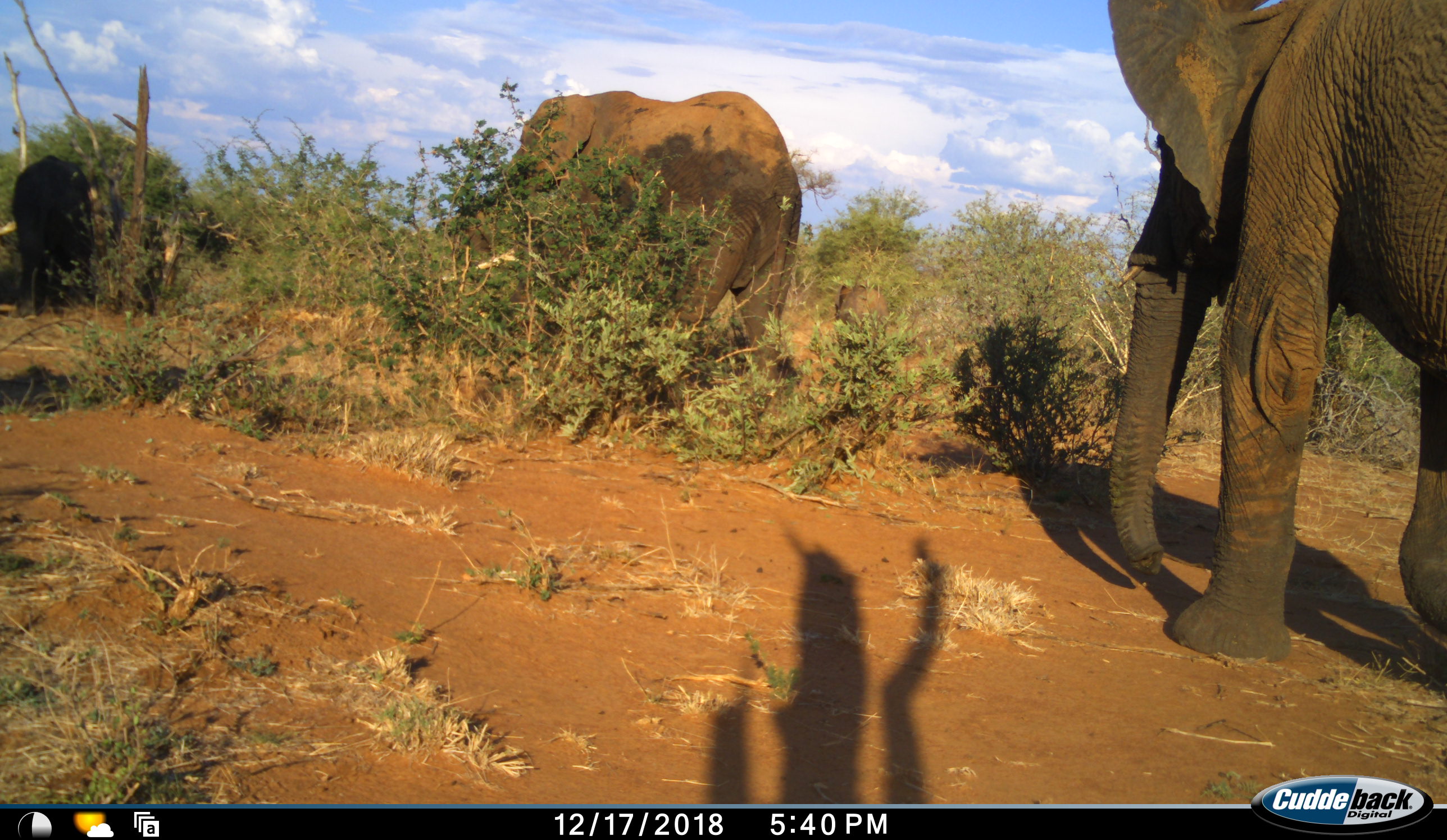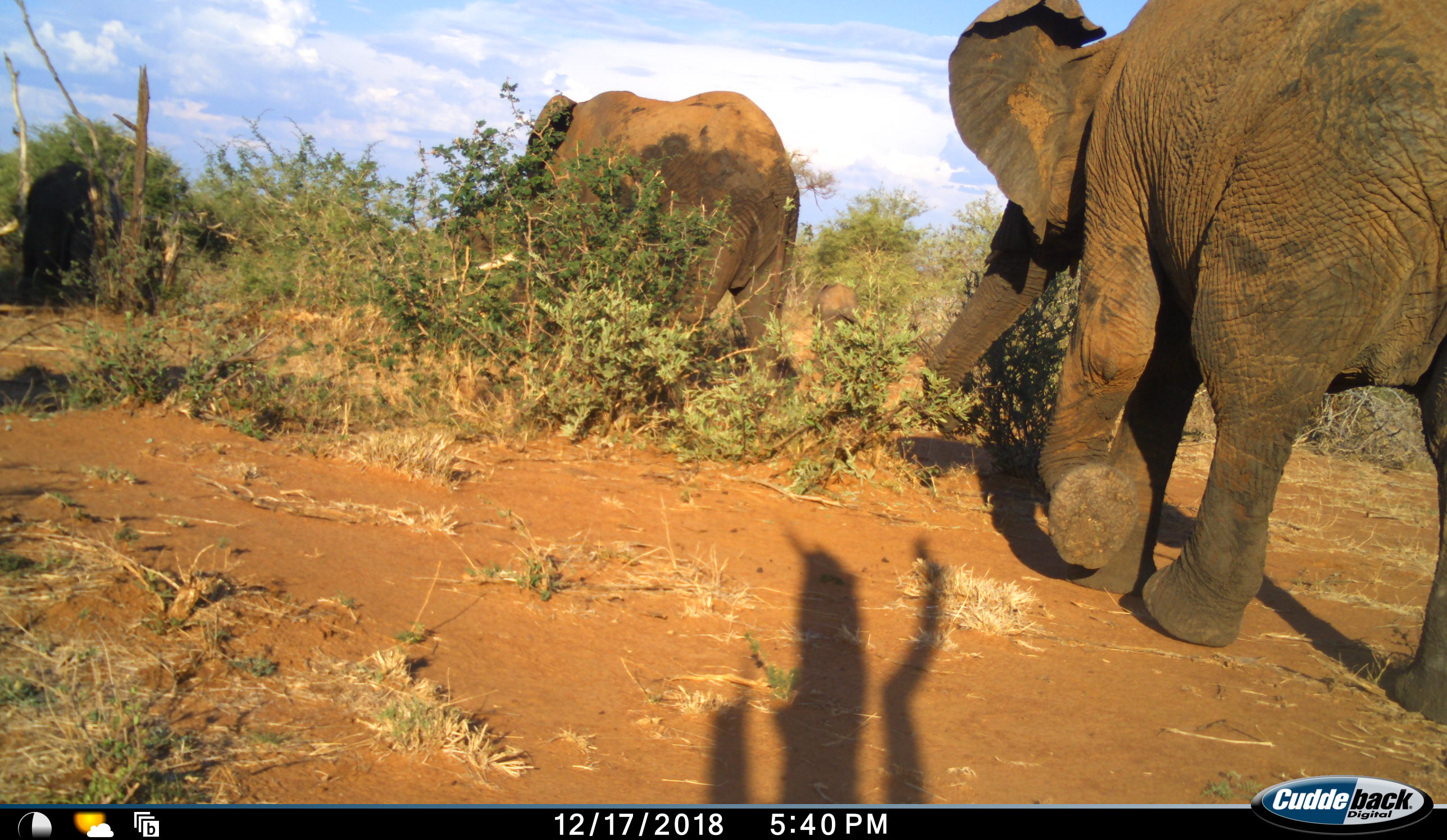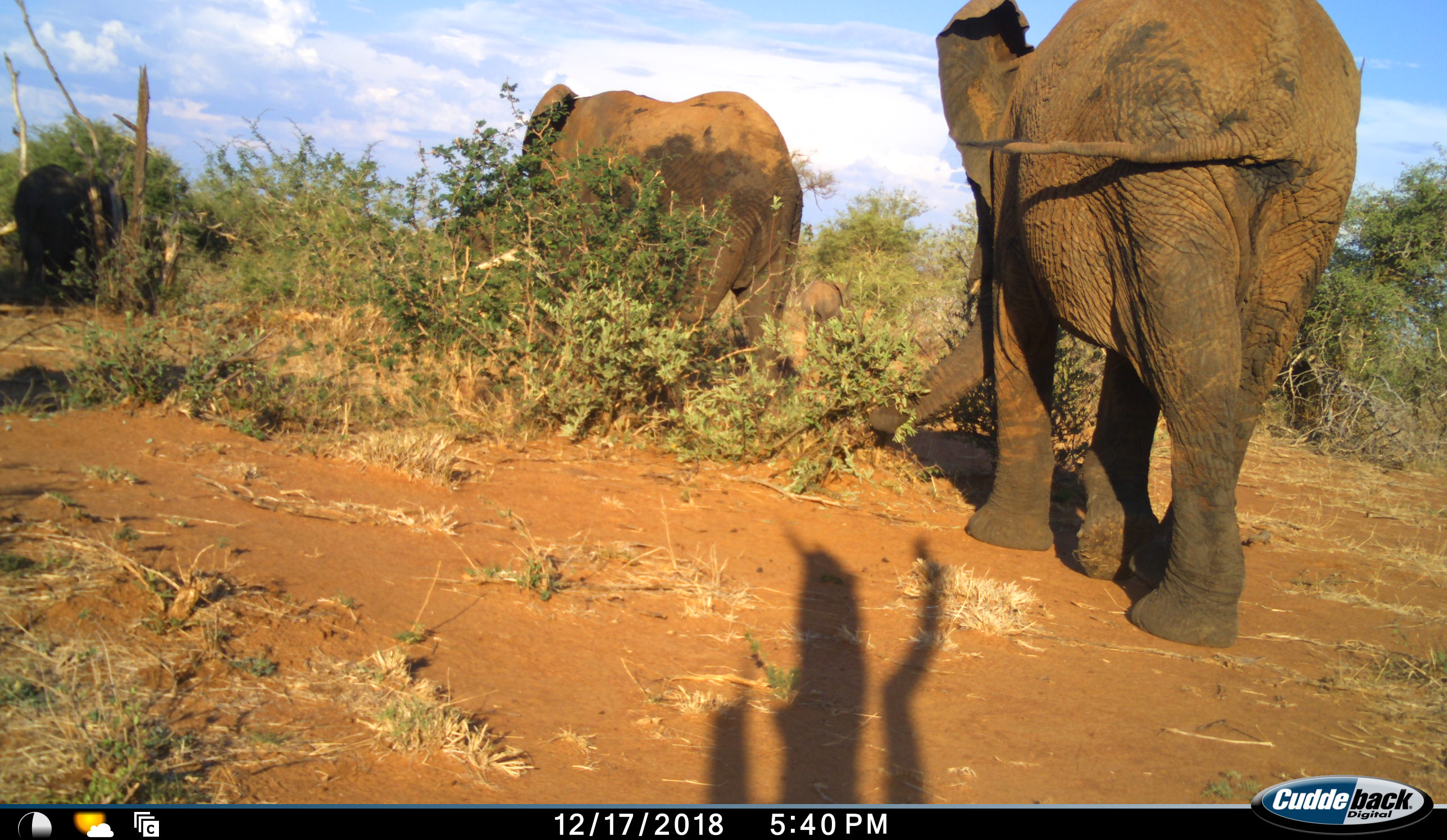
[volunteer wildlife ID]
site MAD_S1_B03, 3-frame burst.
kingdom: Animalia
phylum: Chordata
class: Mammalia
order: Proboscidea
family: Elephantidae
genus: Loxodonta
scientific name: Loxodonta africana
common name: african bush elephant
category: elephant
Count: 3.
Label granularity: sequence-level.